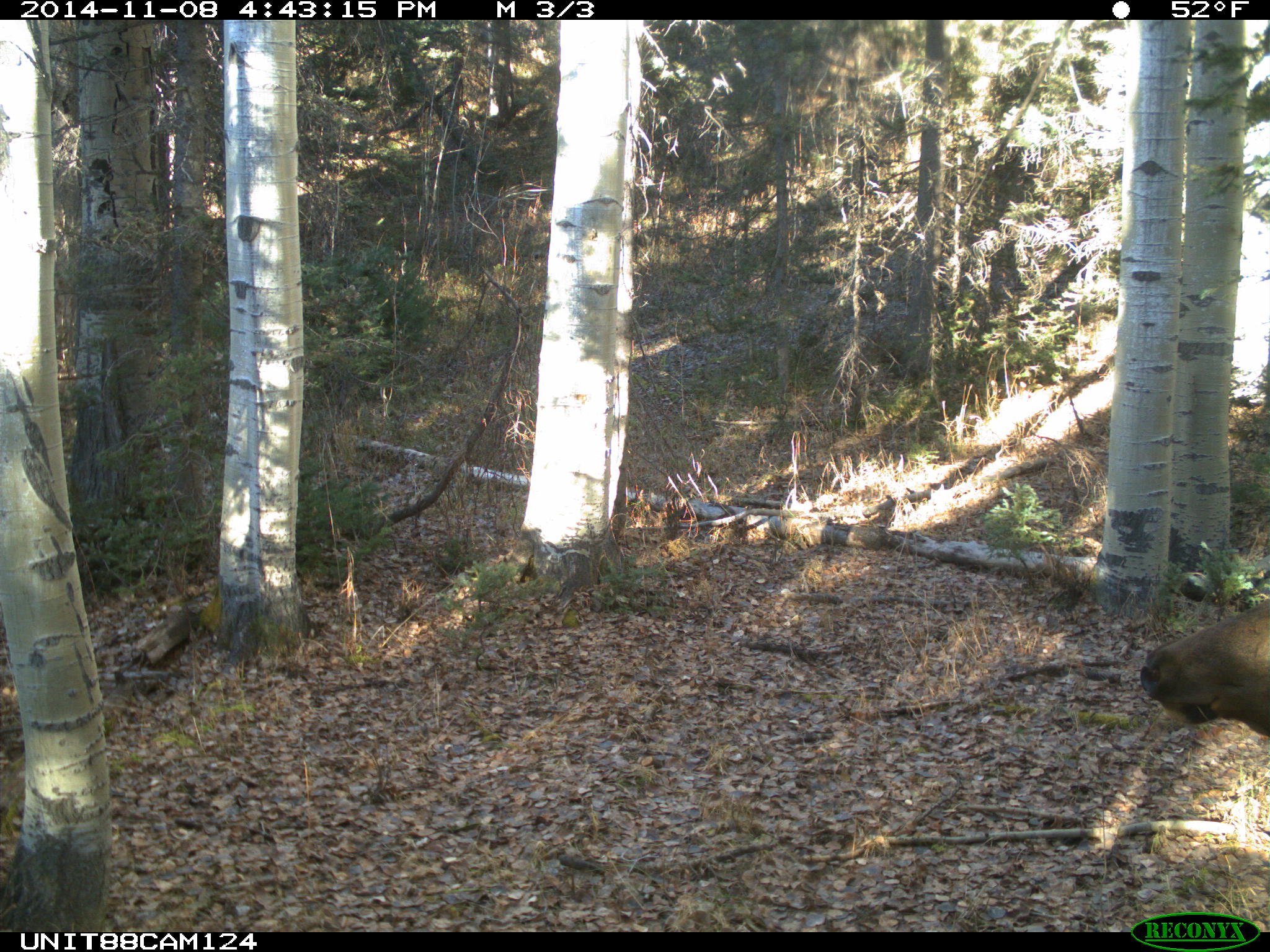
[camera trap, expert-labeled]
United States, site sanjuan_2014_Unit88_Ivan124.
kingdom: Animalia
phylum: Chordata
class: Mammalia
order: Artiodactyla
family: Cervidae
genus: Cervus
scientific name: Cervus elaphus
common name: red deer